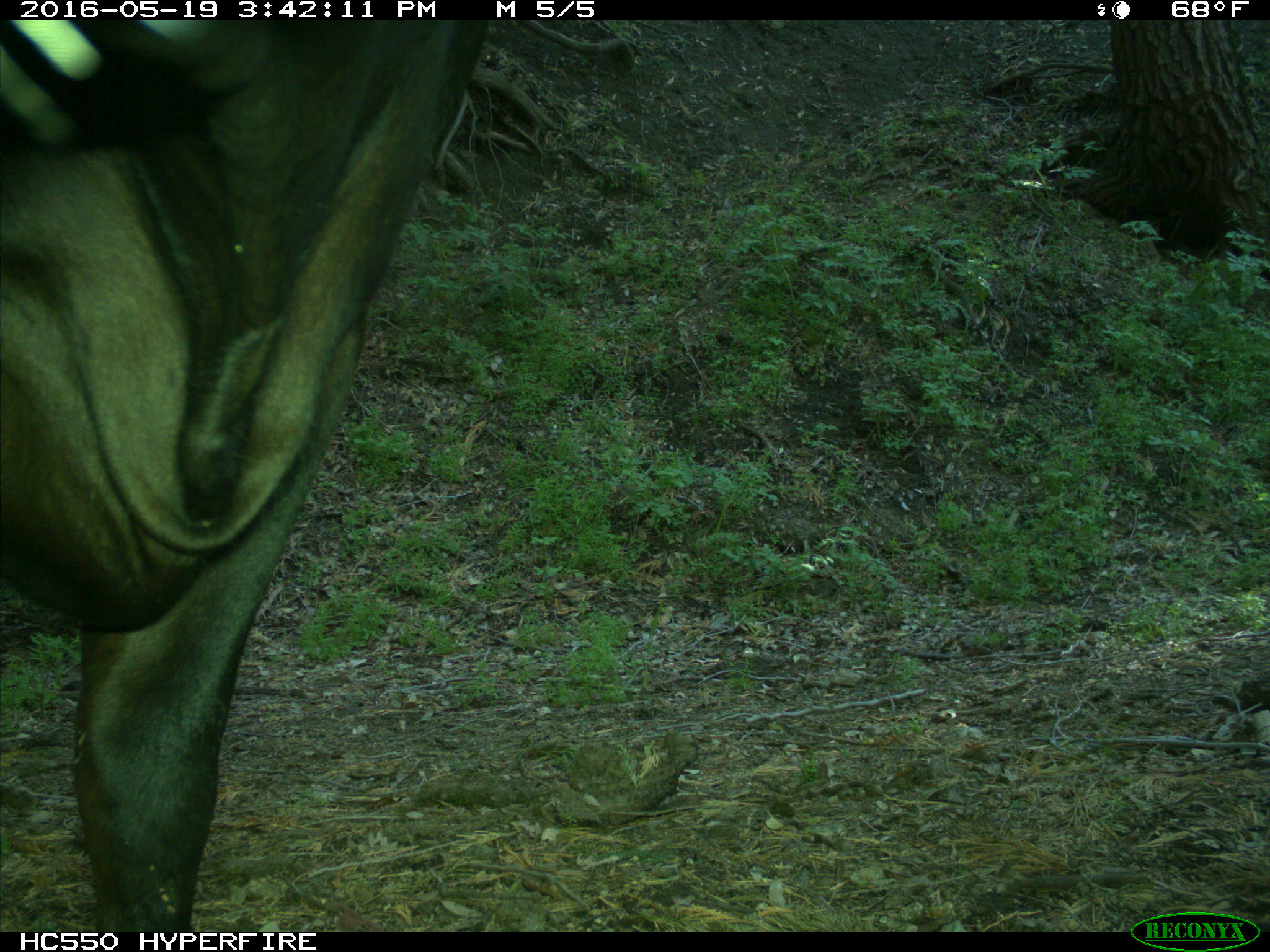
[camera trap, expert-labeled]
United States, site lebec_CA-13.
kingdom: Animalia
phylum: Chordata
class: Mammalia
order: Artiodactyla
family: Bovidae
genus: Bos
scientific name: Bos taurus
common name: domestic cow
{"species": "Bos taurus (domestic cow)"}